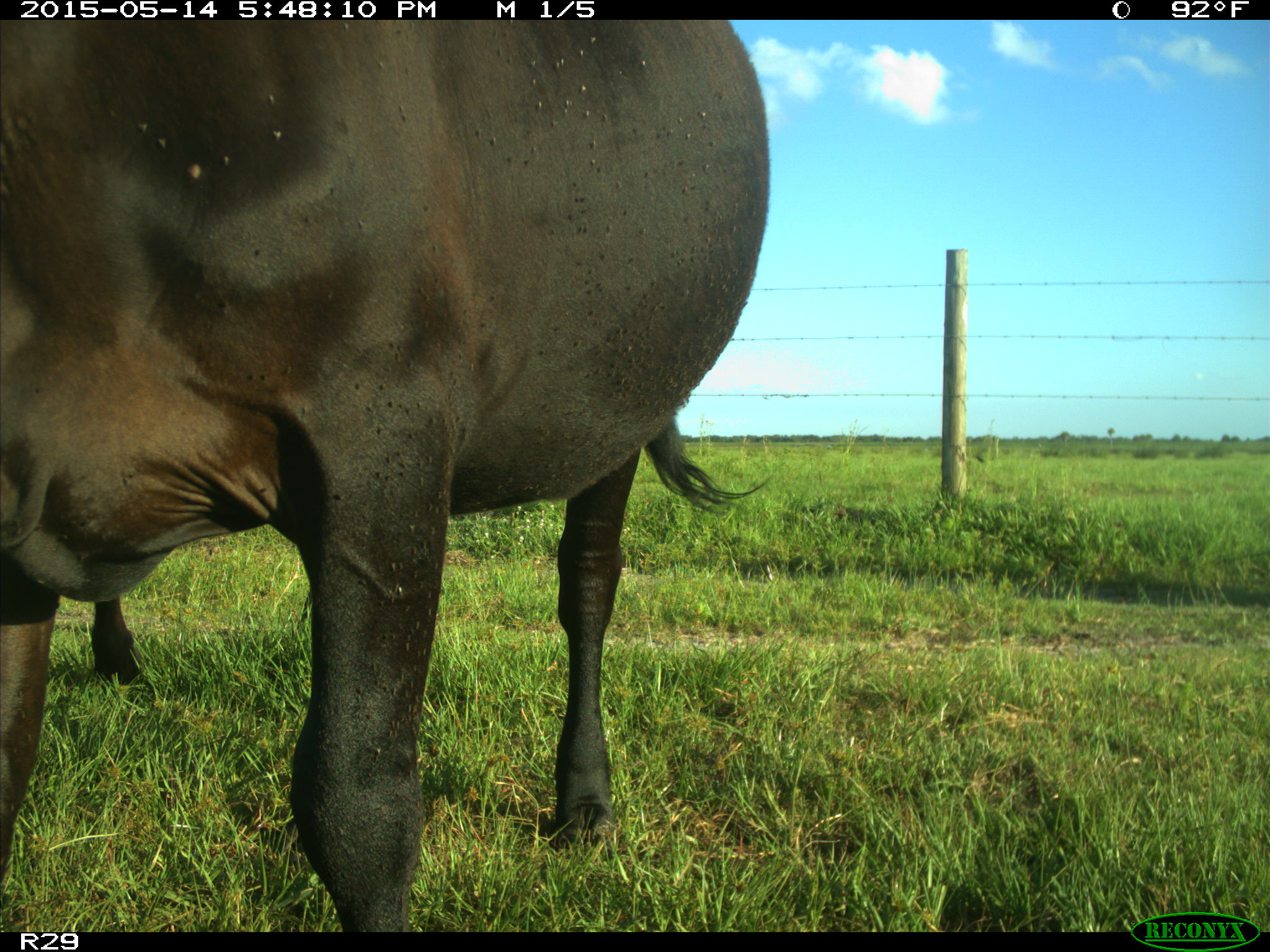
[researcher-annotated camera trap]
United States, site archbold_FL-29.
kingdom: Animalia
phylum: Chordata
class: Mammalia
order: Artiodactyla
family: Bovidae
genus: Bos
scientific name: Bos taurus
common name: domestic cow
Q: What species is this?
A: Bos taurus (domestic cow).